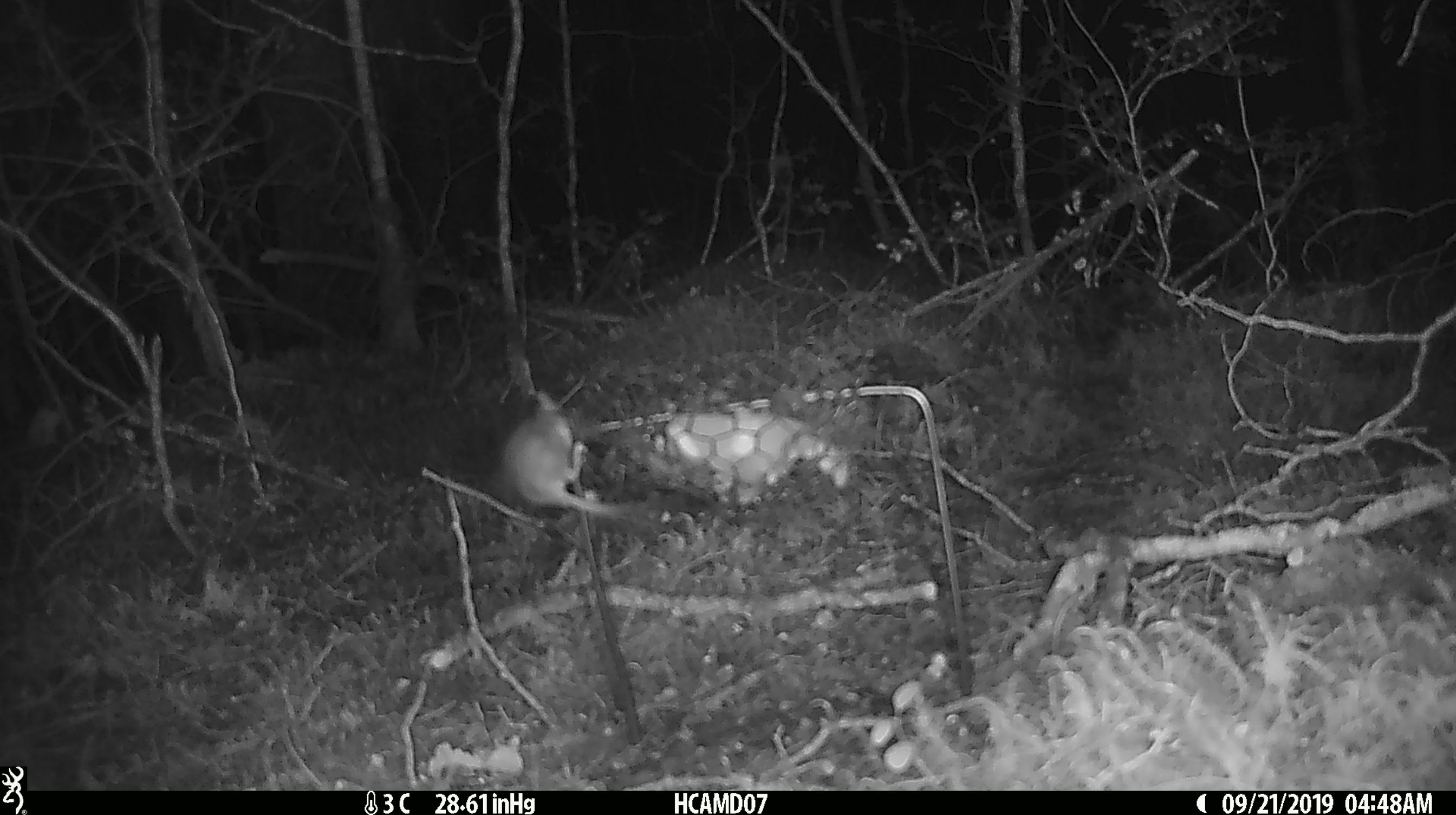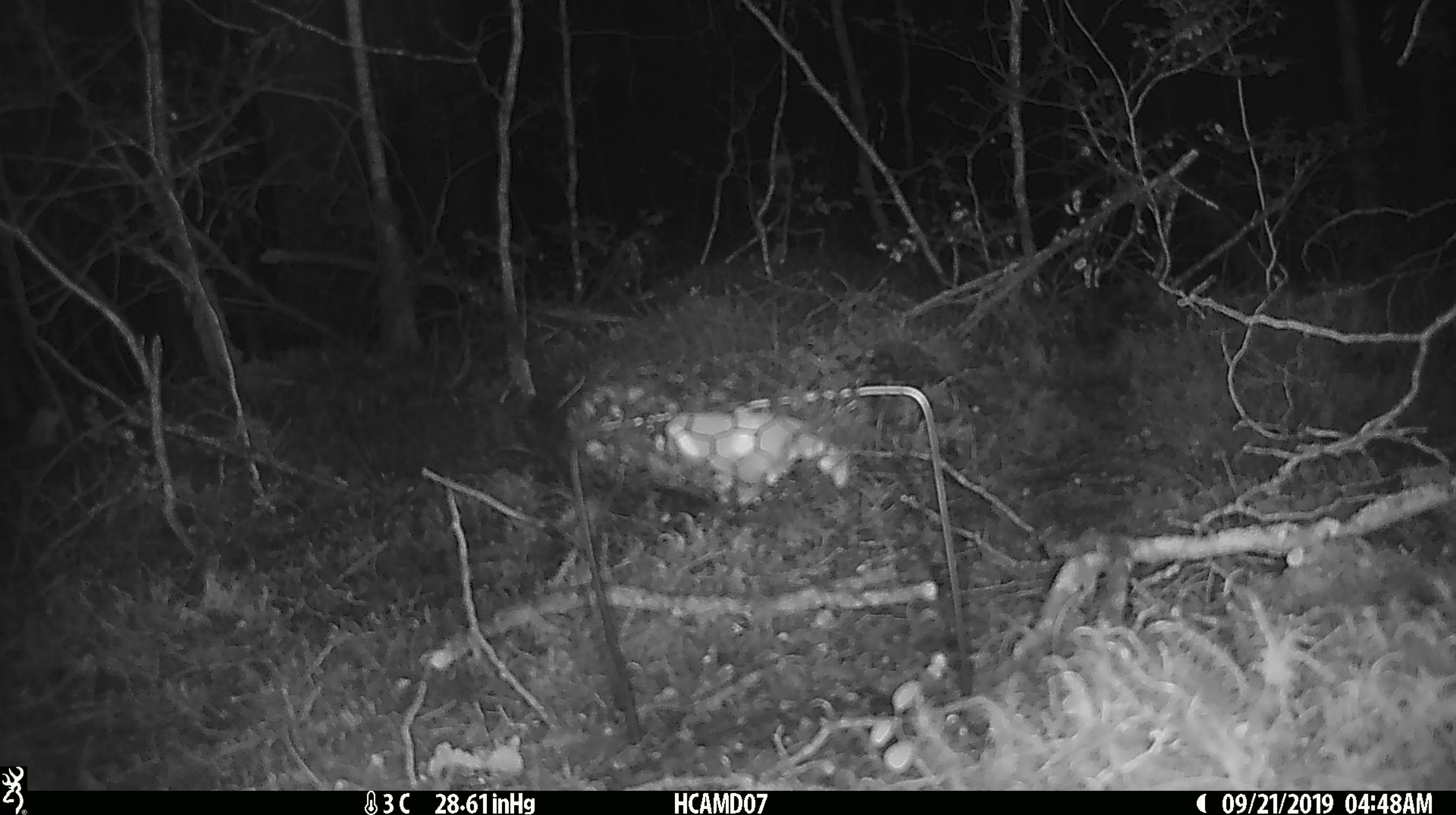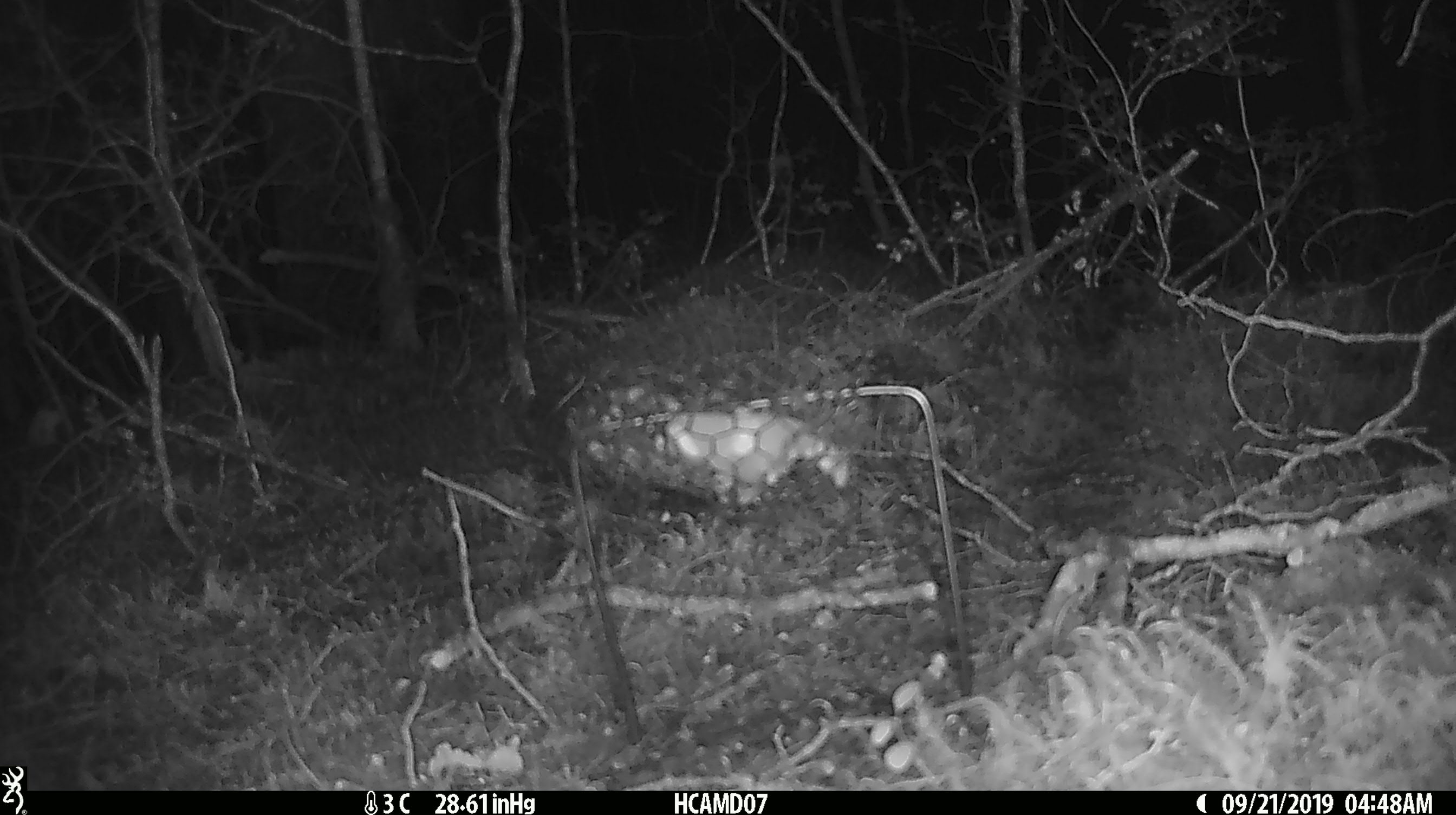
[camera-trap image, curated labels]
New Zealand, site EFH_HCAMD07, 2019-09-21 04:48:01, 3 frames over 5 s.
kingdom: Animalia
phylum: Chordata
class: Mammalia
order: Rodentia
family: Muridae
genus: Mus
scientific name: Mus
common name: mouse